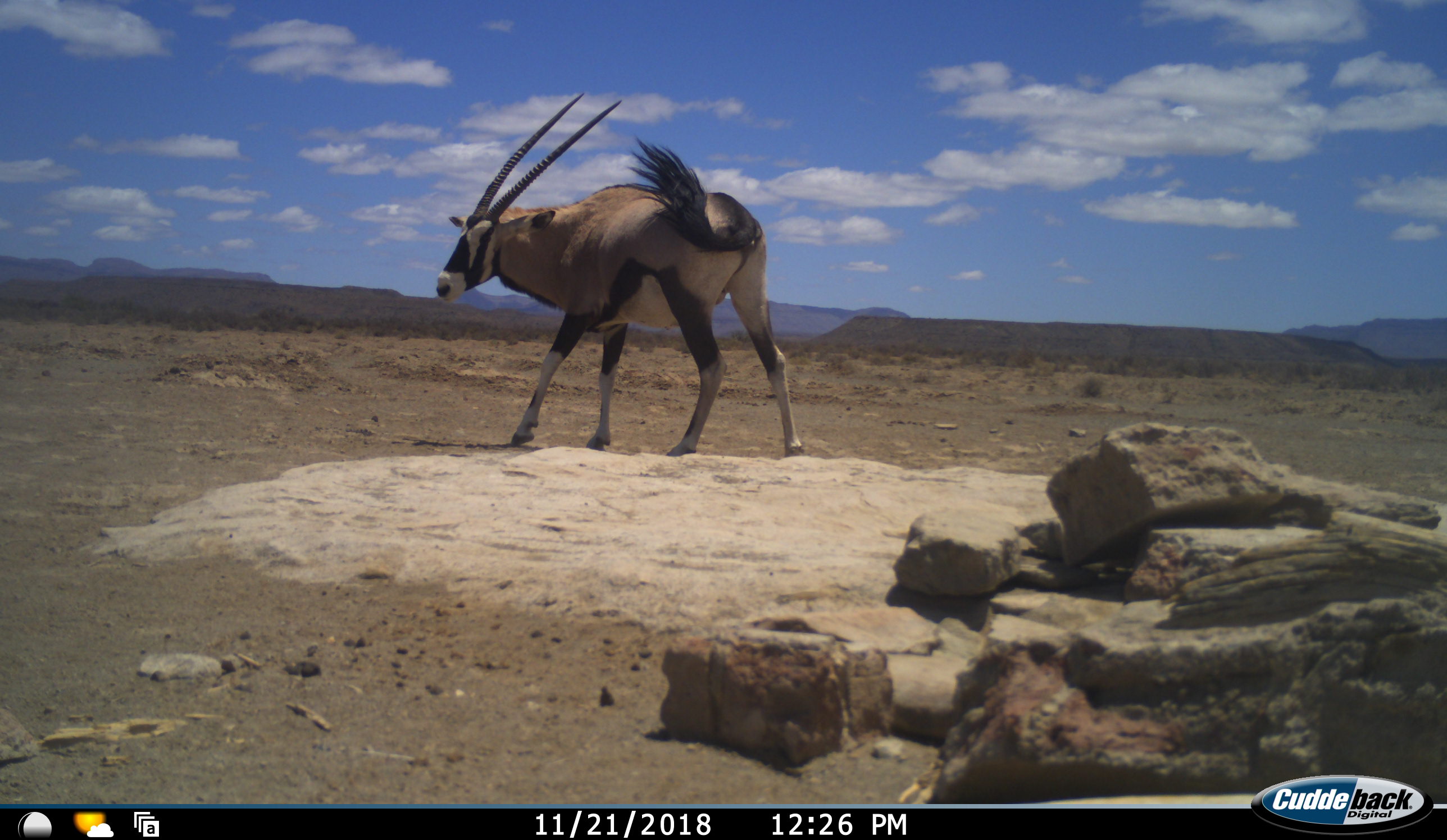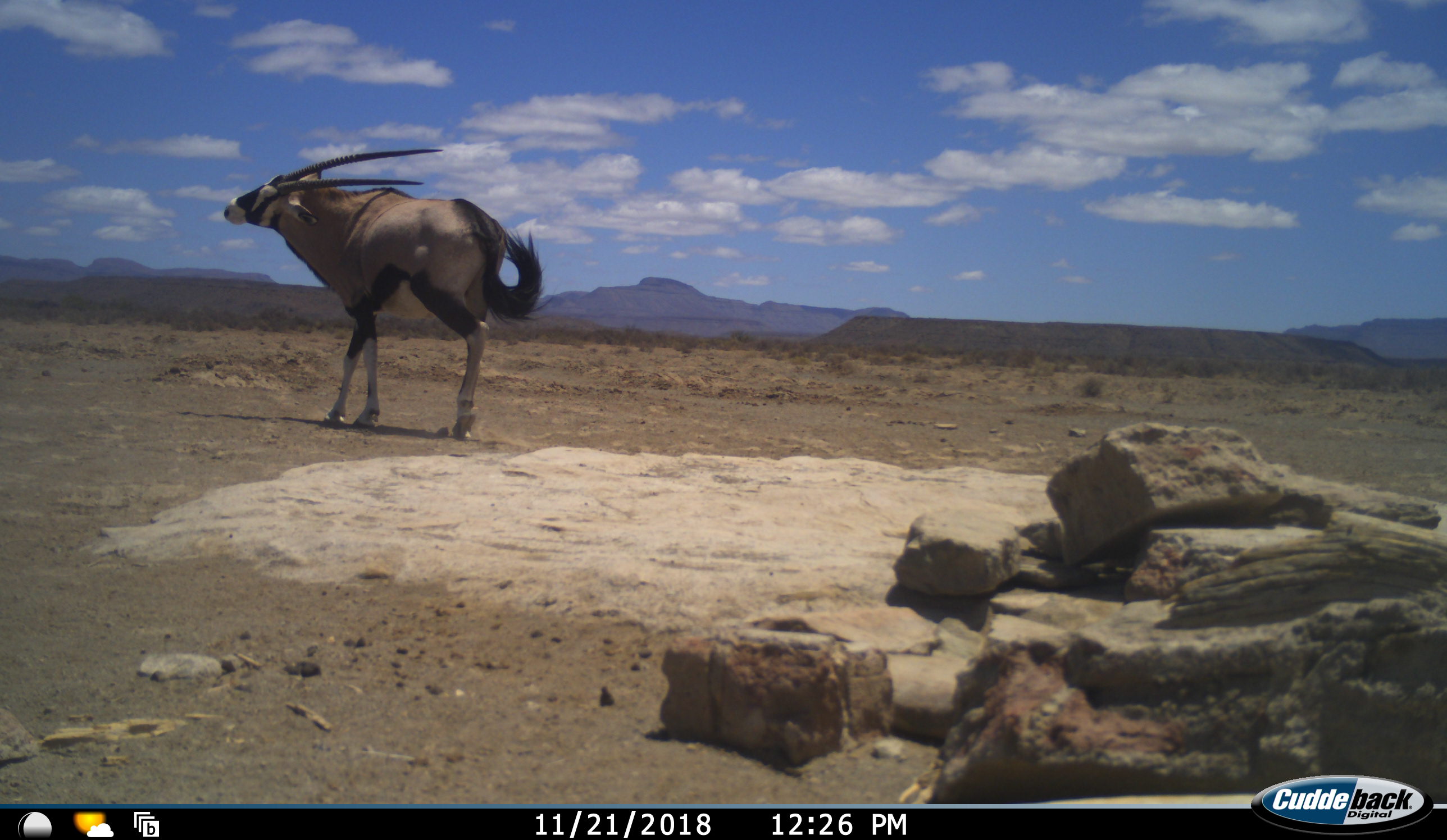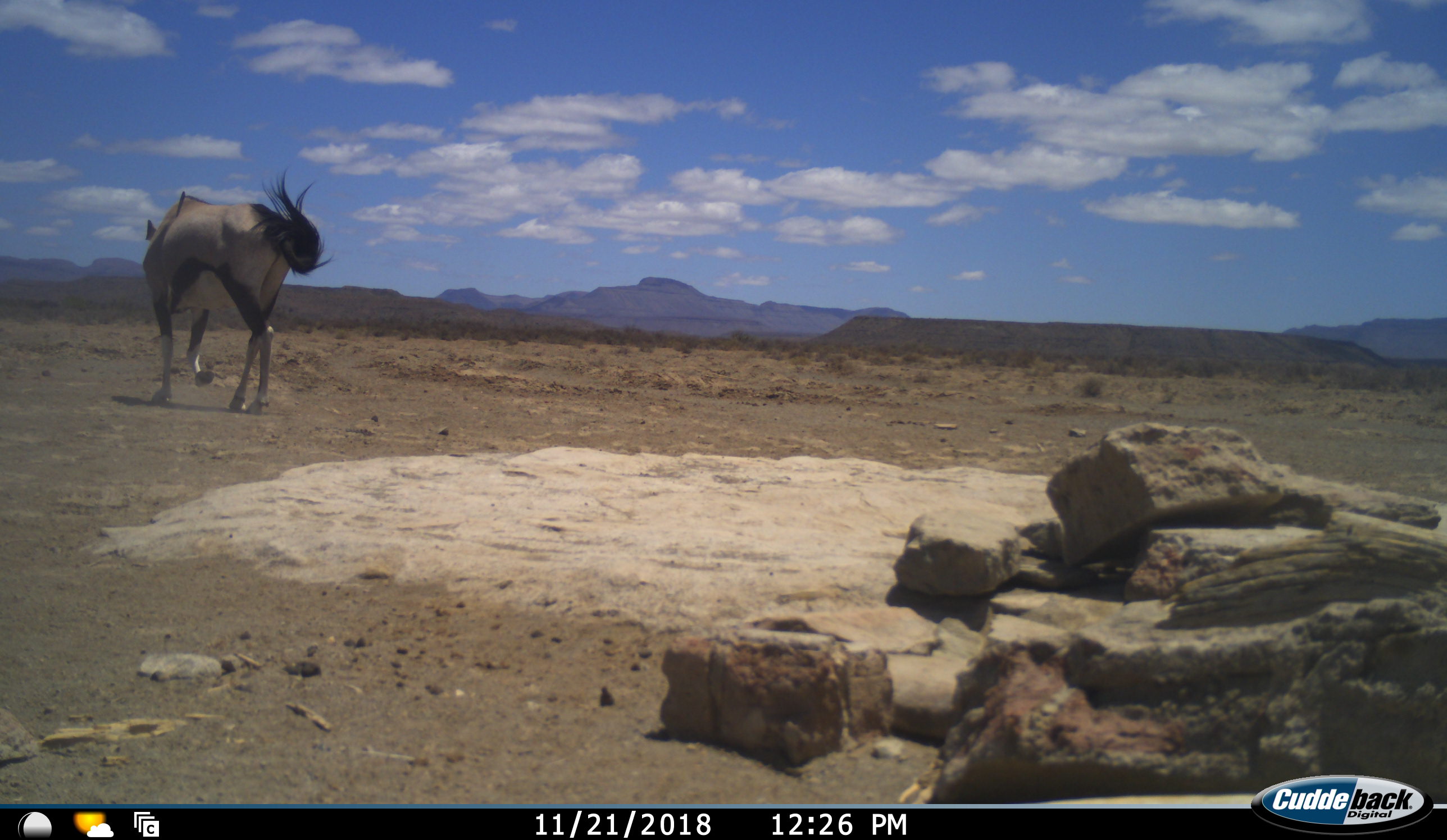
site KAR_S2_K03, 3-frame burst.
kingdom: Animalia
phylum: Chordata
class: Mammalia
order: Artiodactyla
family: Bovidae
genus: Oryx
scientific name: Oryx gazella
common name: gemsbok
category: oryx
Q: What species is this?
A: Oryx (gemsbok) (Oryx gazella).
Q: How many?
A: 1.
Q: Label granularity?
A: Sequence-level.